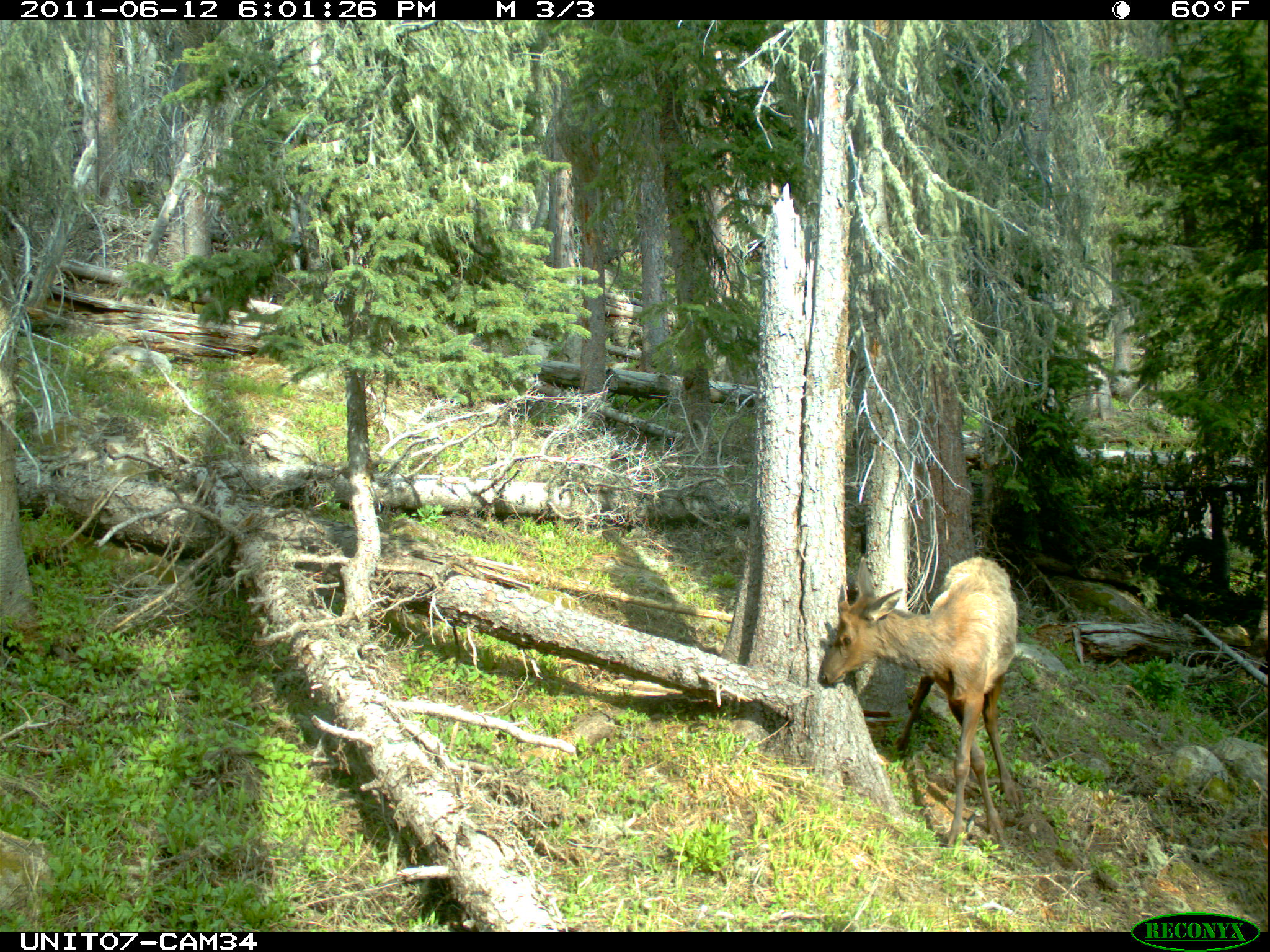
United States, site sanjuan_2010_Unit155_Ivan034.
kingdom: Animalia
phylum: Chordata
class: Mammalia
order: Artiodactyla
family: Cervidae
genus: Cervus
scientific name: Cervus elaphus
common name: red deer